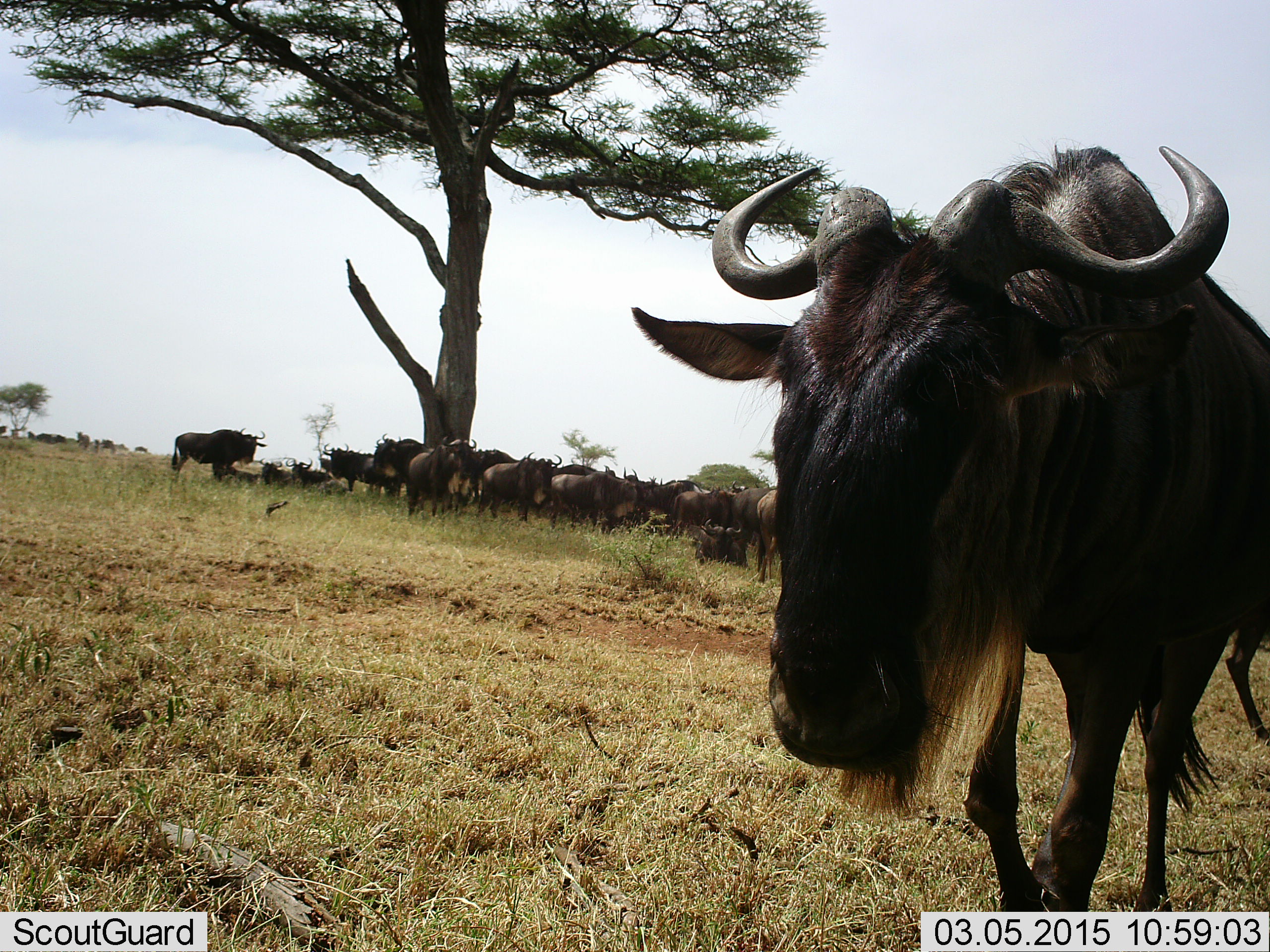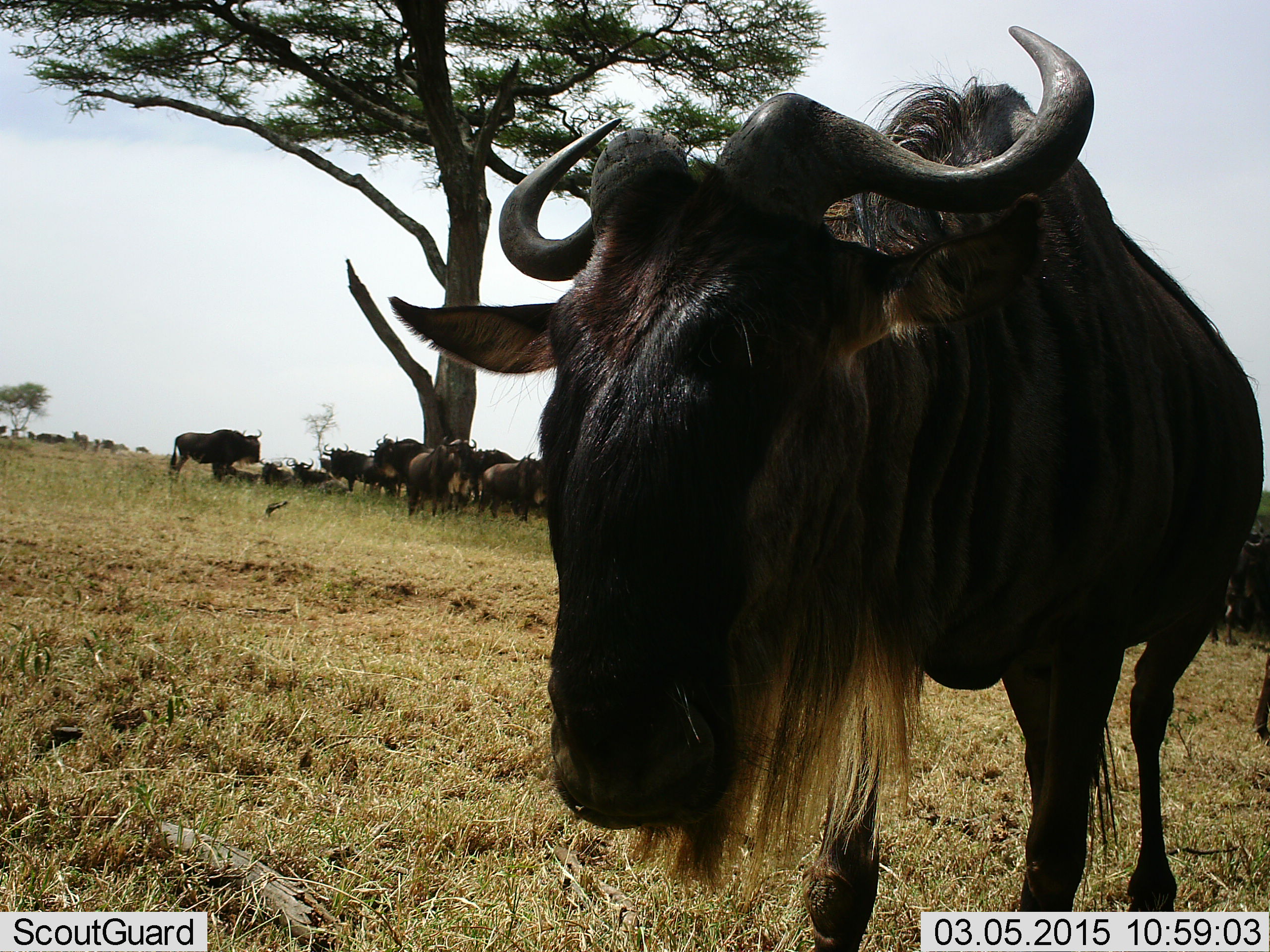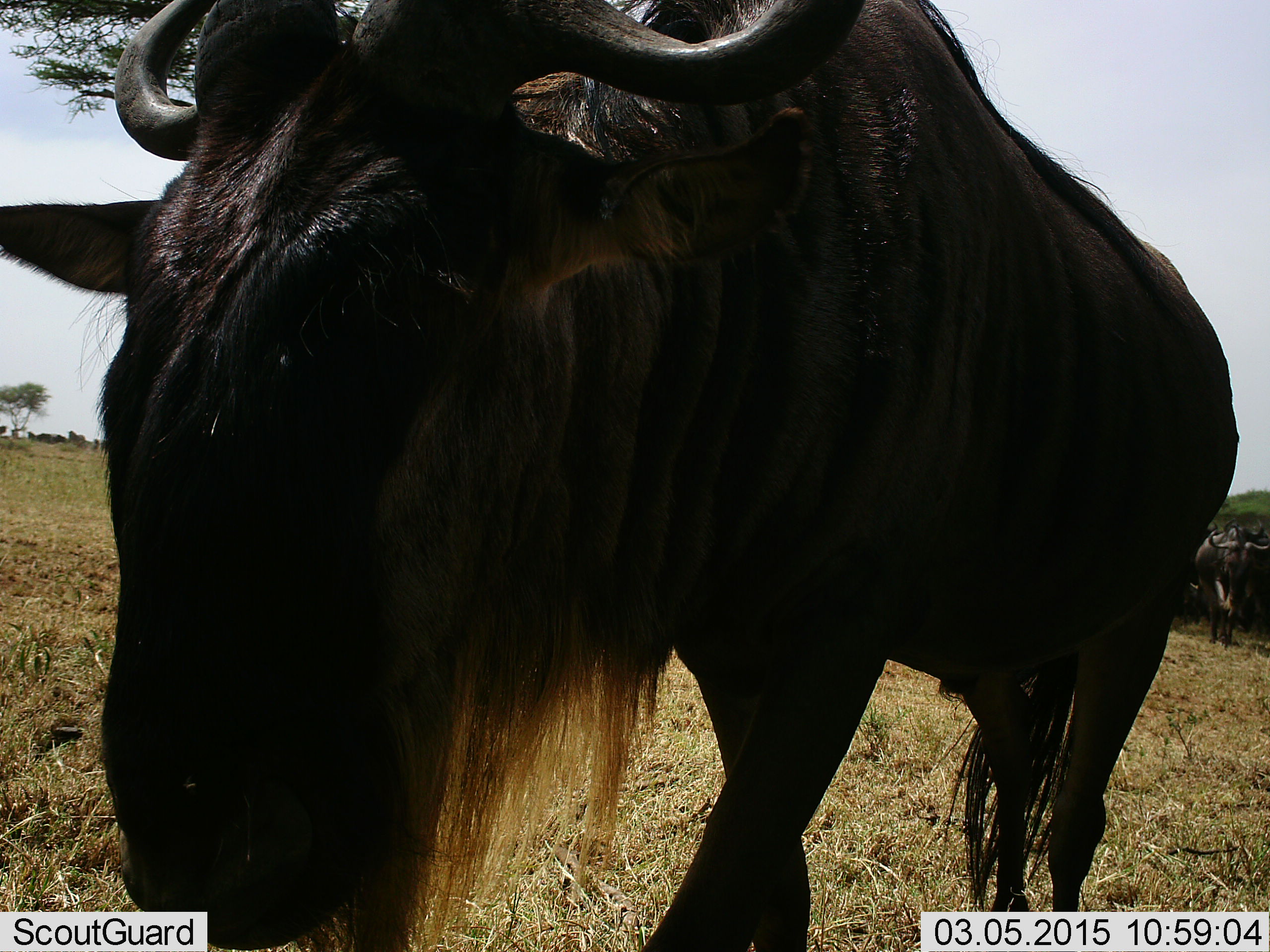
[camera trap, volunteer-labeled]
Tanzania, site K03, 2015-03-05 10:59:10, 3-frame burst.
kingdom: Animalia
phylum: Chordata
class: Mammalia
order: Artiodactyla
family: Bovidae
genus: Connochaetes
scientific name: Connochaetes taurinus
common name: blue wildebeest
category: wildebeest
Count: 11-50.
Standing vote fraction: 90%.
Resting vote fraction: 70%.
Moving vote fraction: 80%.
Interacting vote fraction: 0%.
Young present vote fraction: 0%.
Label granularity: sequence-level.